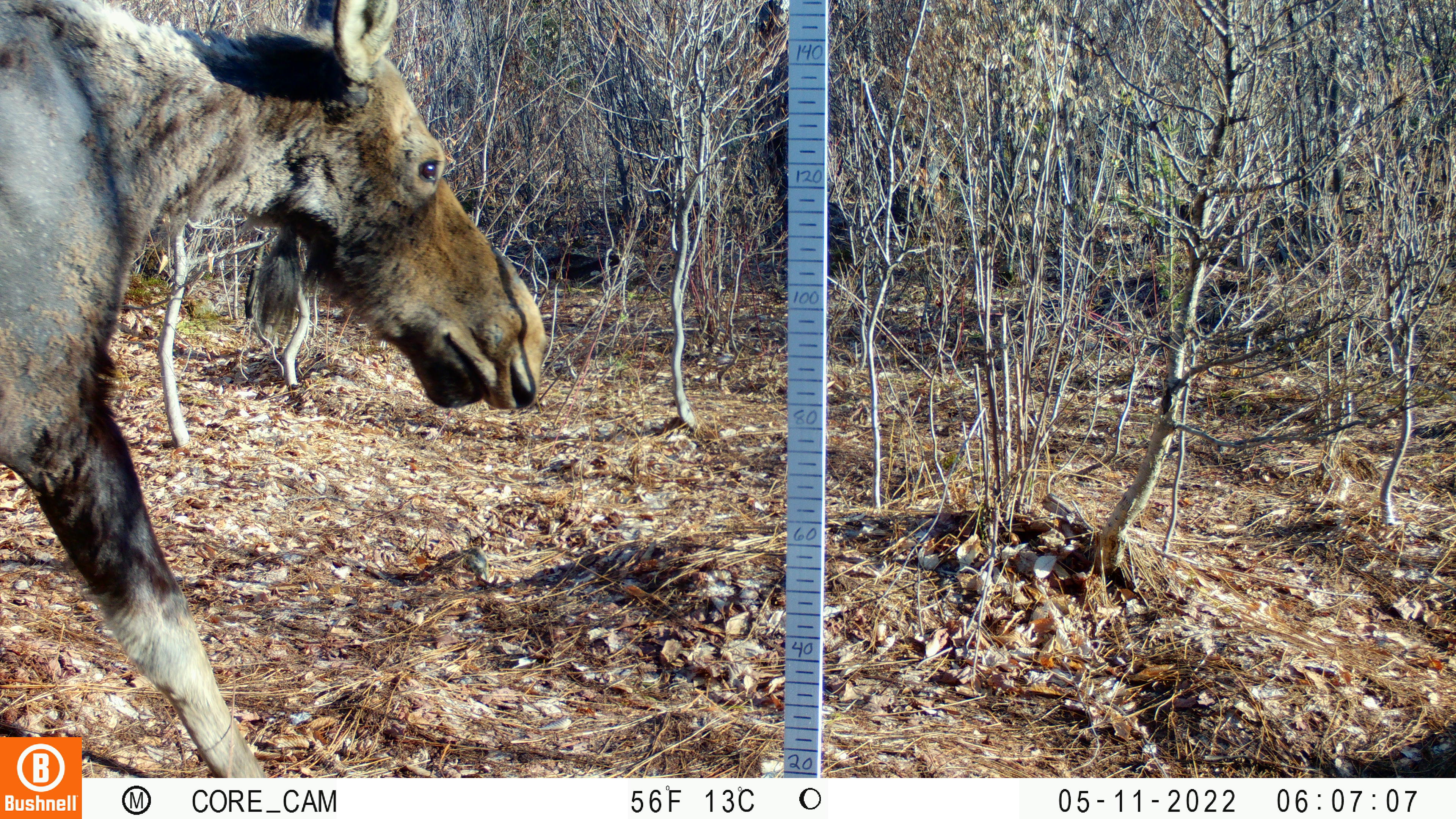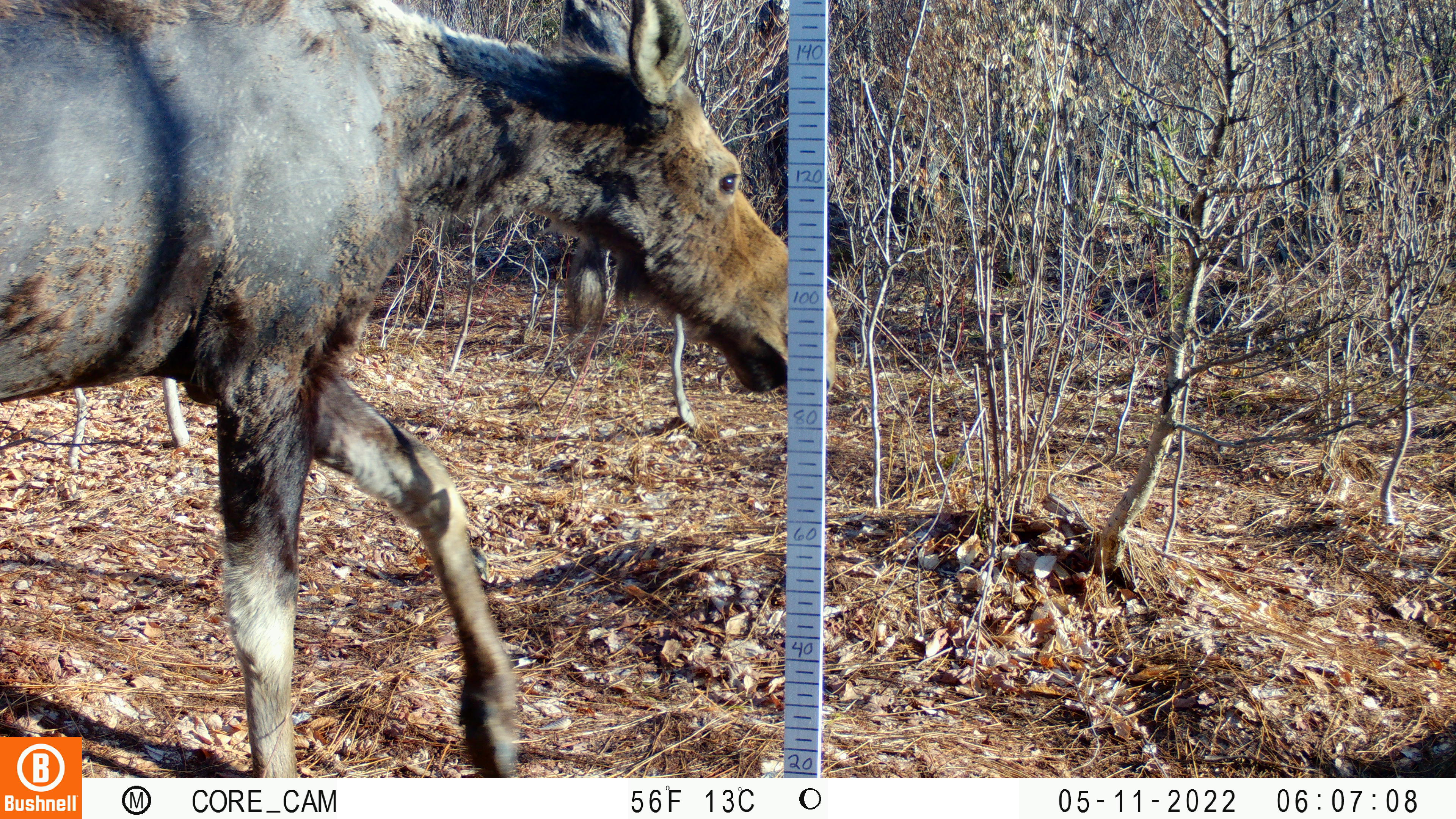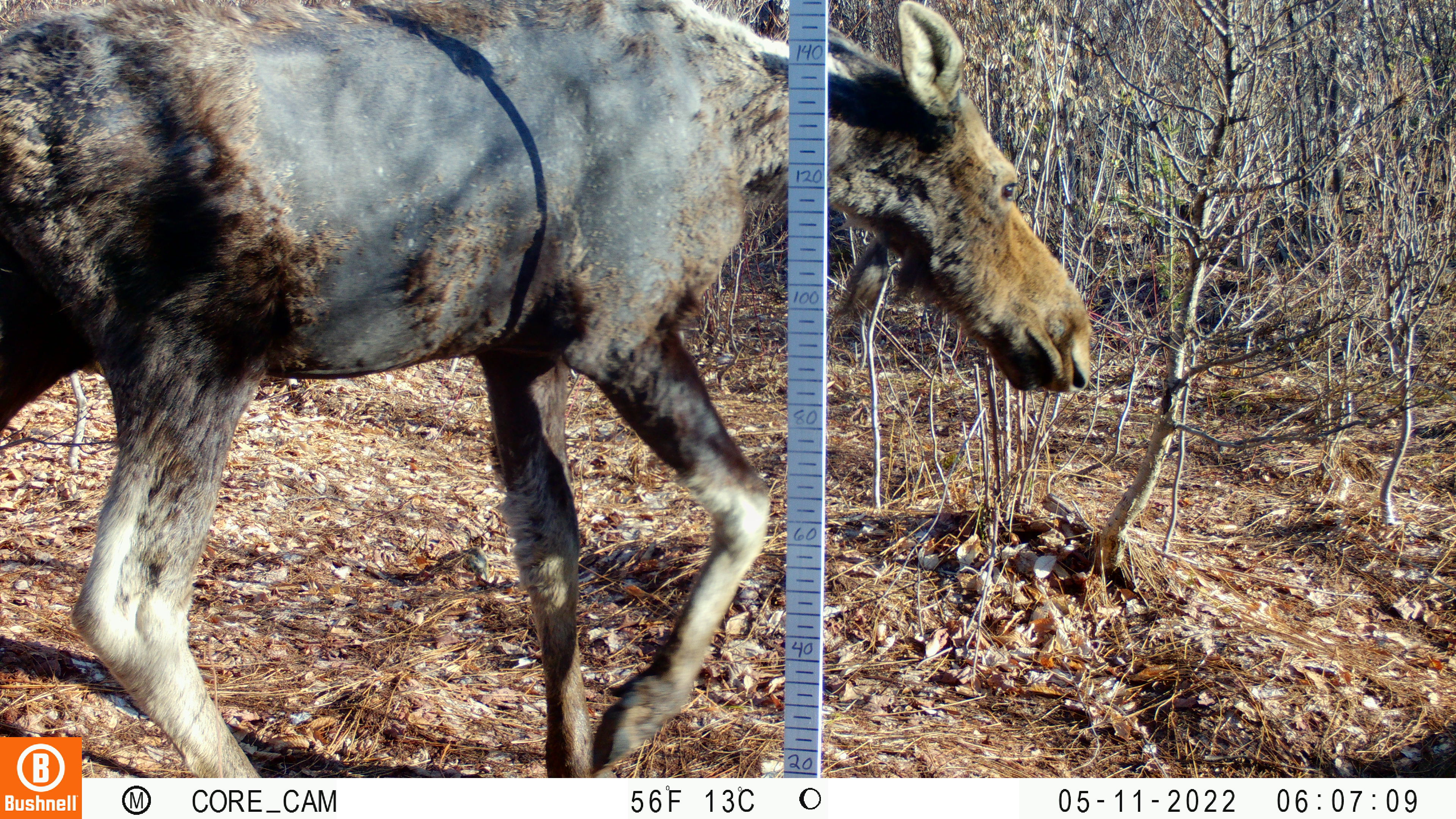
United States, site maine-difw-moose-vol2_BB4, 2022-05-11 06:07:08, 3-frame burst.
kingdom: Animalia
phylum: Chordata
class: Mammalia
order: Artiodactyla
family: Cervidae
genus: Alces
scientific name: Alces alces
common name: moose